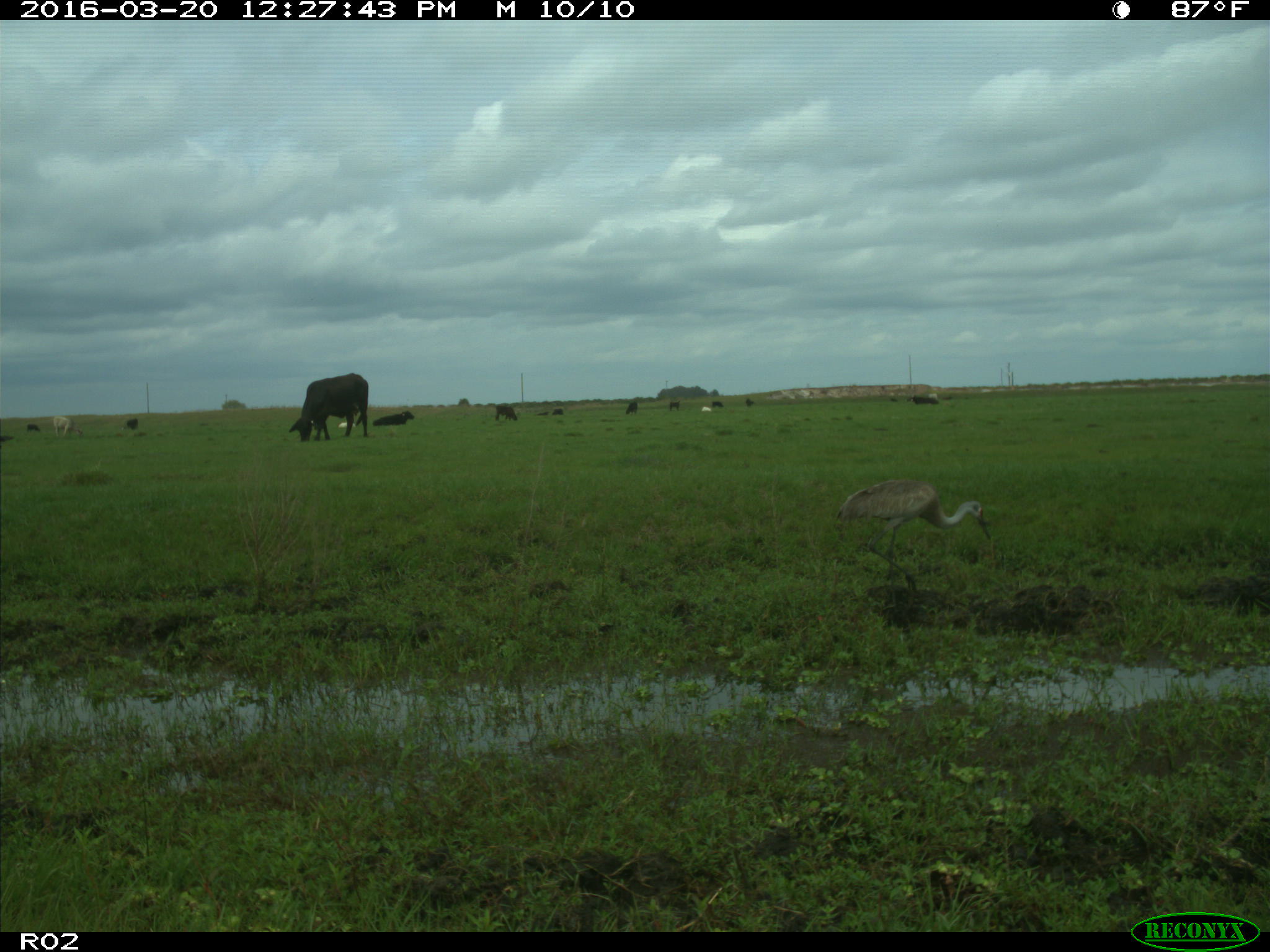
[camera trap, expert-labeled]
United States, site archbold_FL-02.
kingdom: Animalia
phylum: Chordata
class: Mammalia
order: Artiodactyla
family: Bovidae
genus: Bos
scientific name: Bos taurus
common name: domestic cow